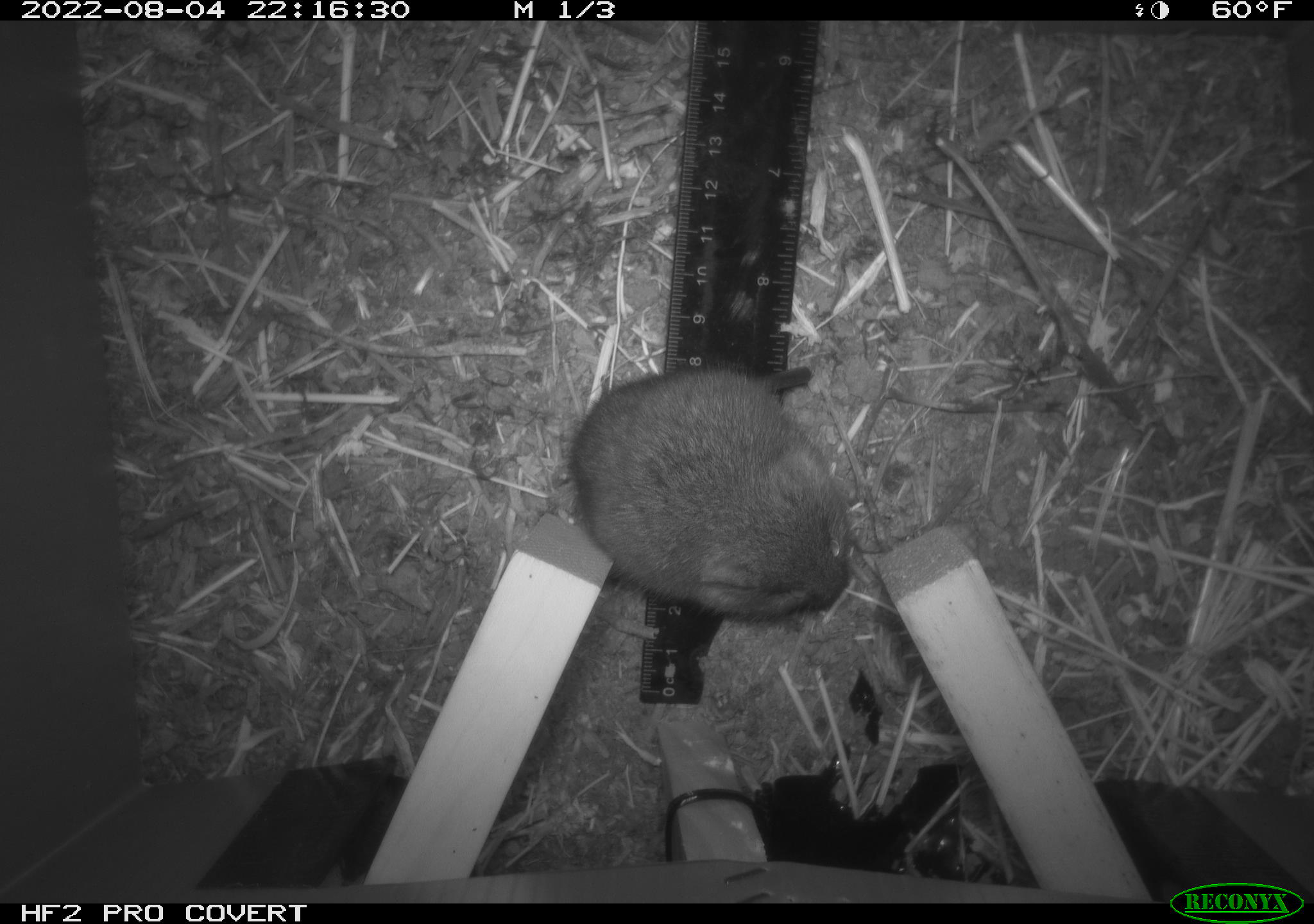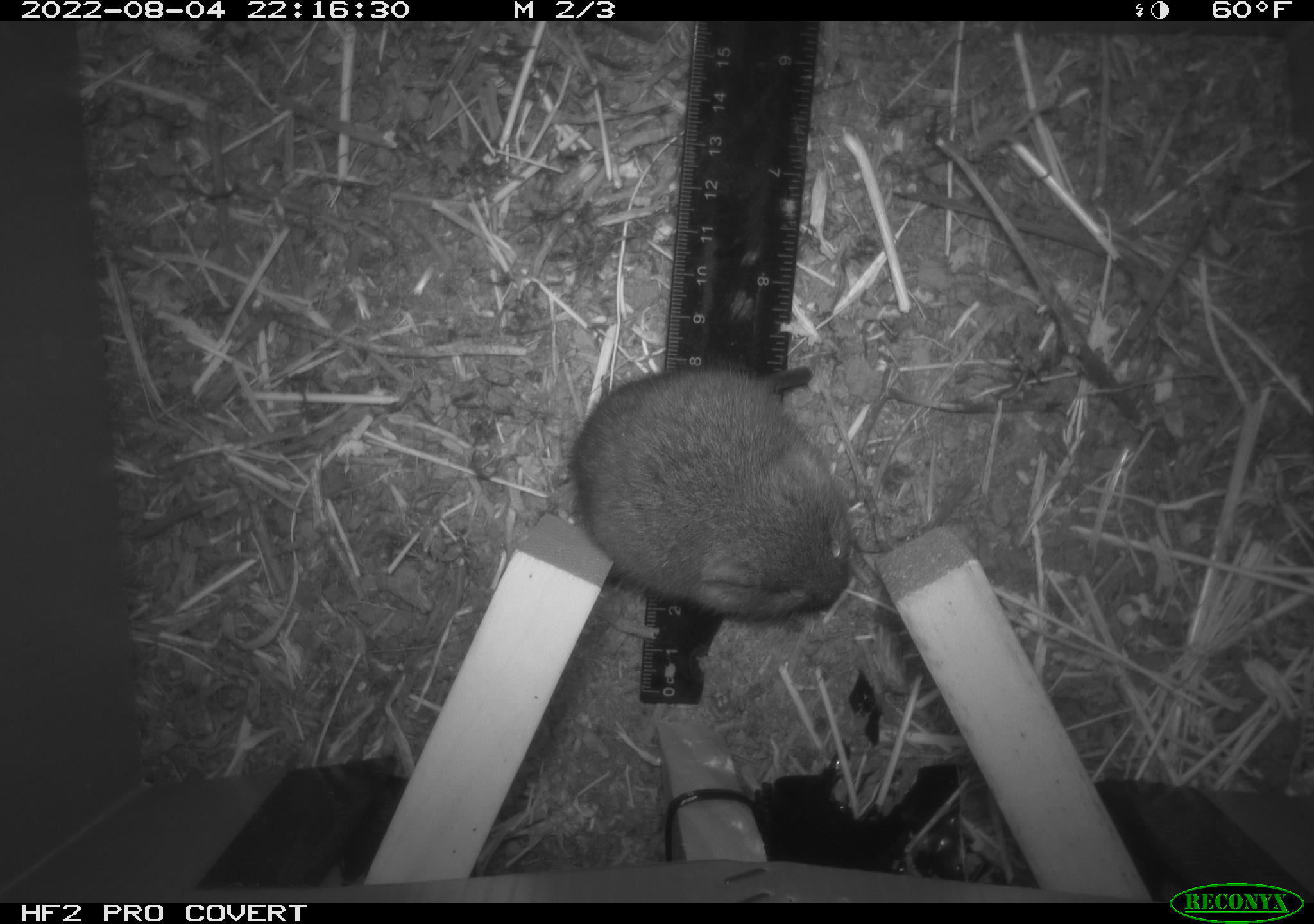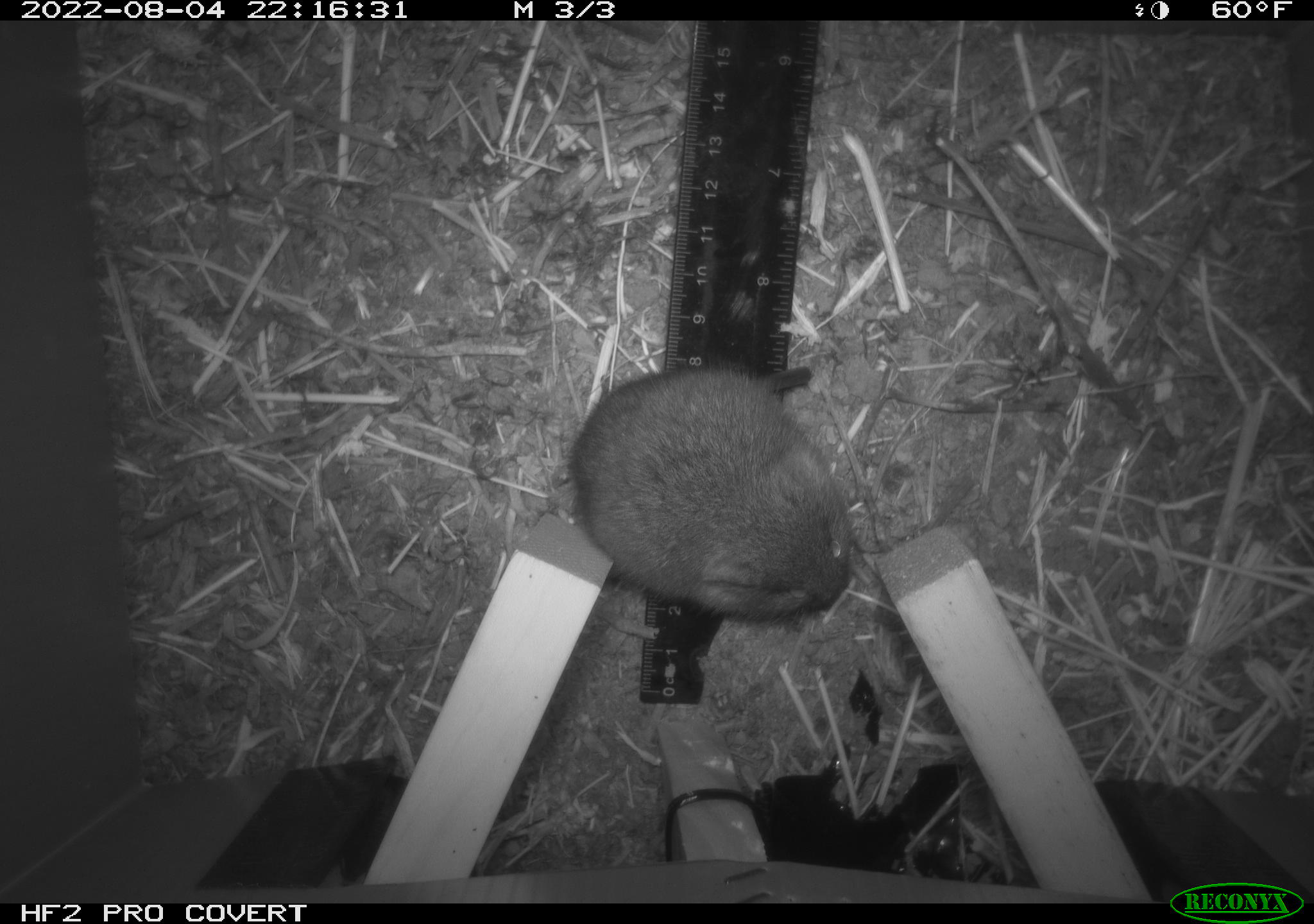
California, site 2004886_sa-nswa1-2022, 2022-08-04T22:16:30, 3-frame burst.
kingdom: Animalia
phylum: Chordata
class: Mammalia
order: Rodentia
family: Cricetidae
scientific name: Cricetidae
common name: hamsters, voles, lemmings, and allies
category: cricetidae family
Cricetidae family (hamsters, voles, lemmings, and allies) (Cricetidae).